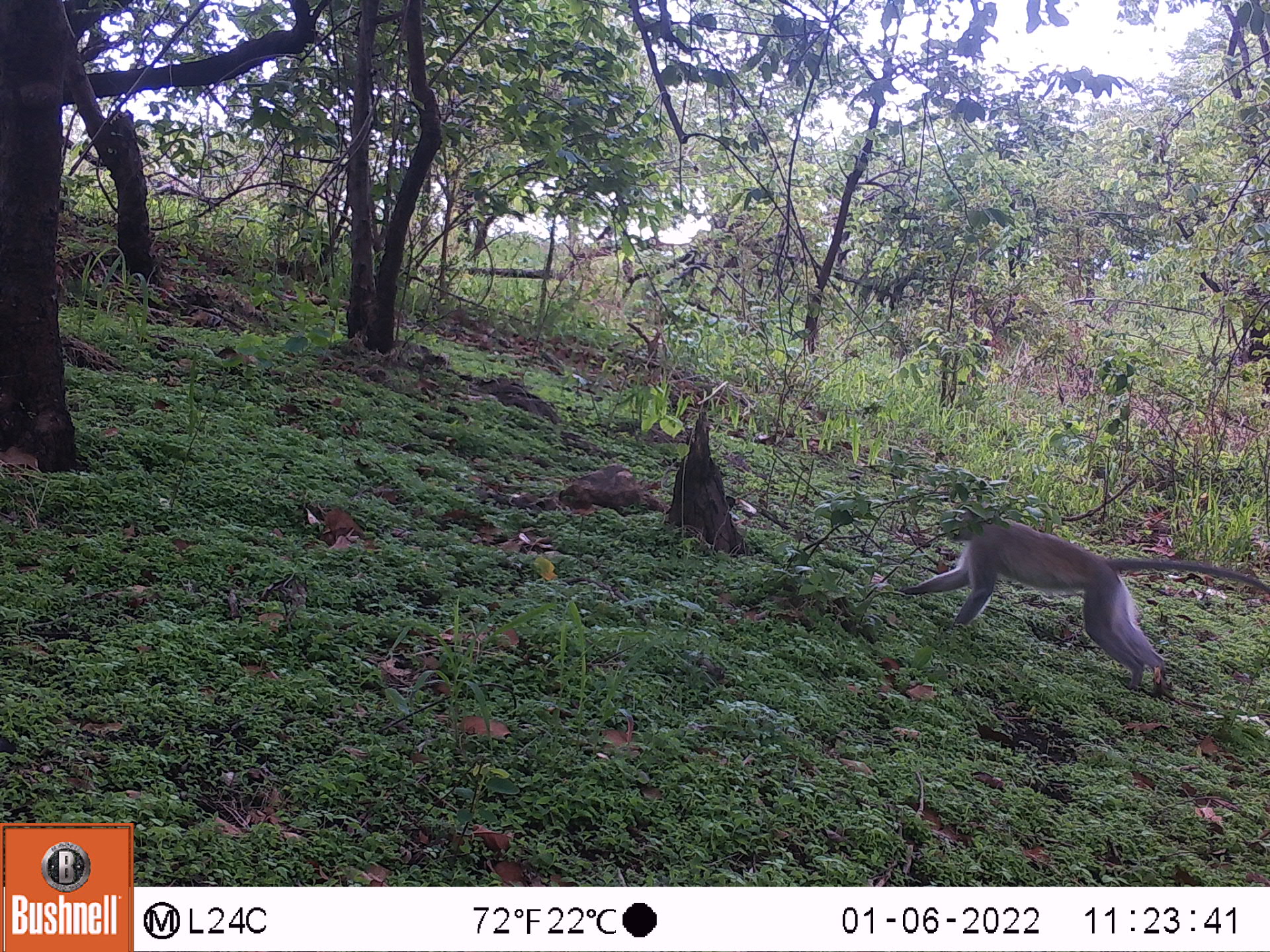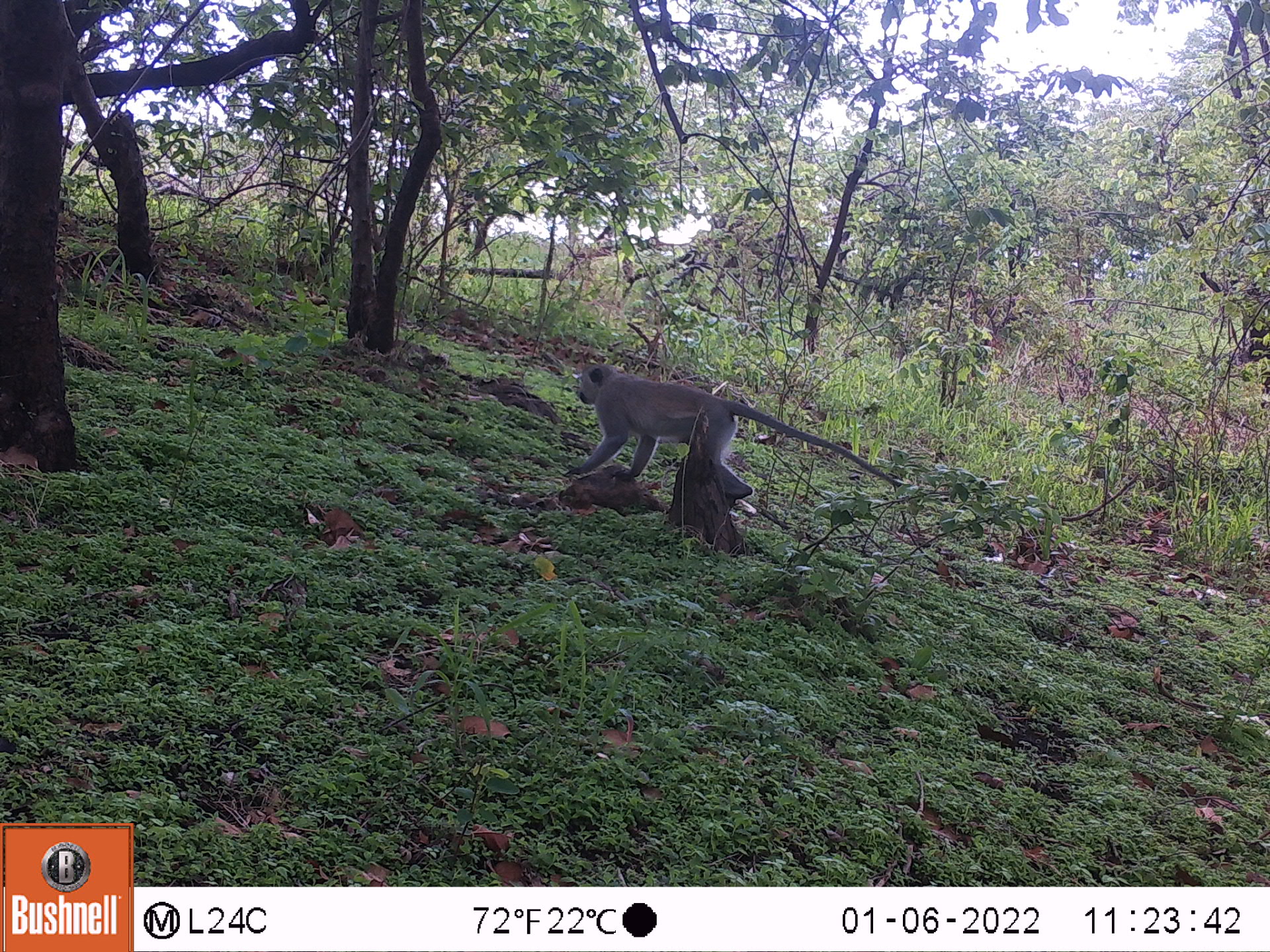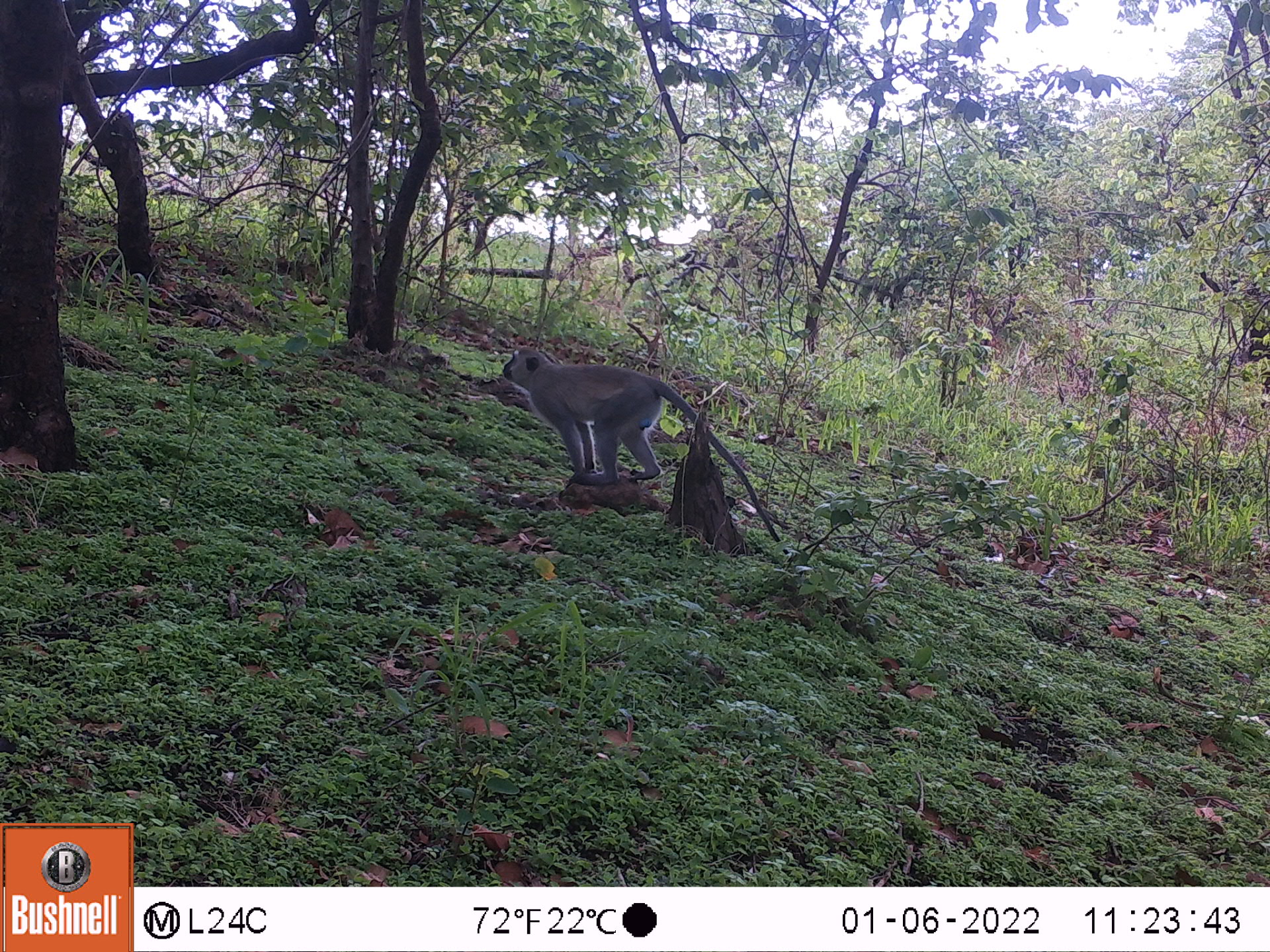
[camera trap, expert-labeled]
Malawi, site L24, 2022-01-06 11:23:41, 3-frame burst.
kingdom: Animalia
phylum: Chordata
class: Mammalia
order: Primates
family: Cercopithecidae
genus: Chlorocebus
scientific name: Chlorocebus pygerythrus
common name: vervet monkey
Vervet monkey (Chlorocebus pygerythrus), count 1.